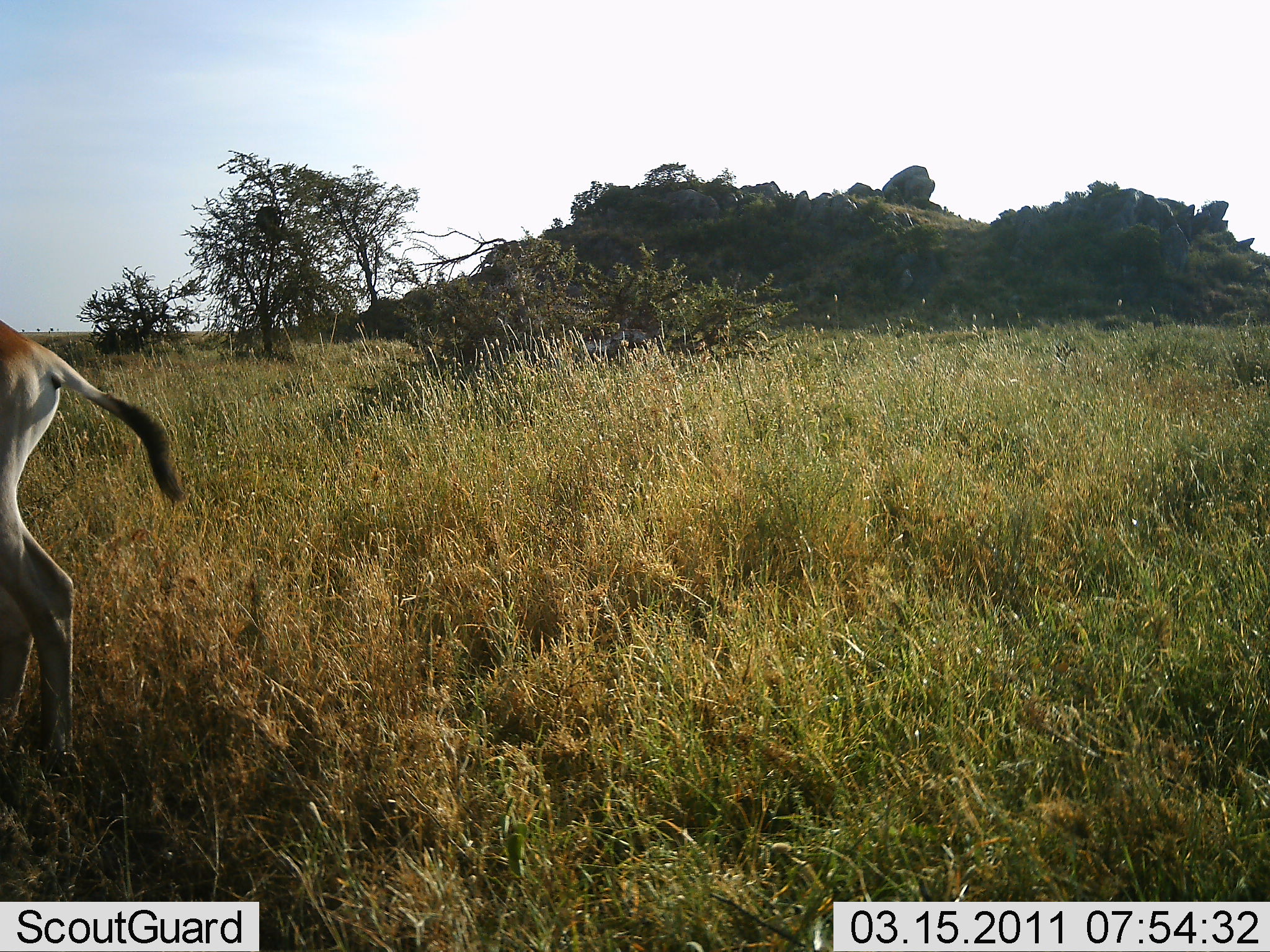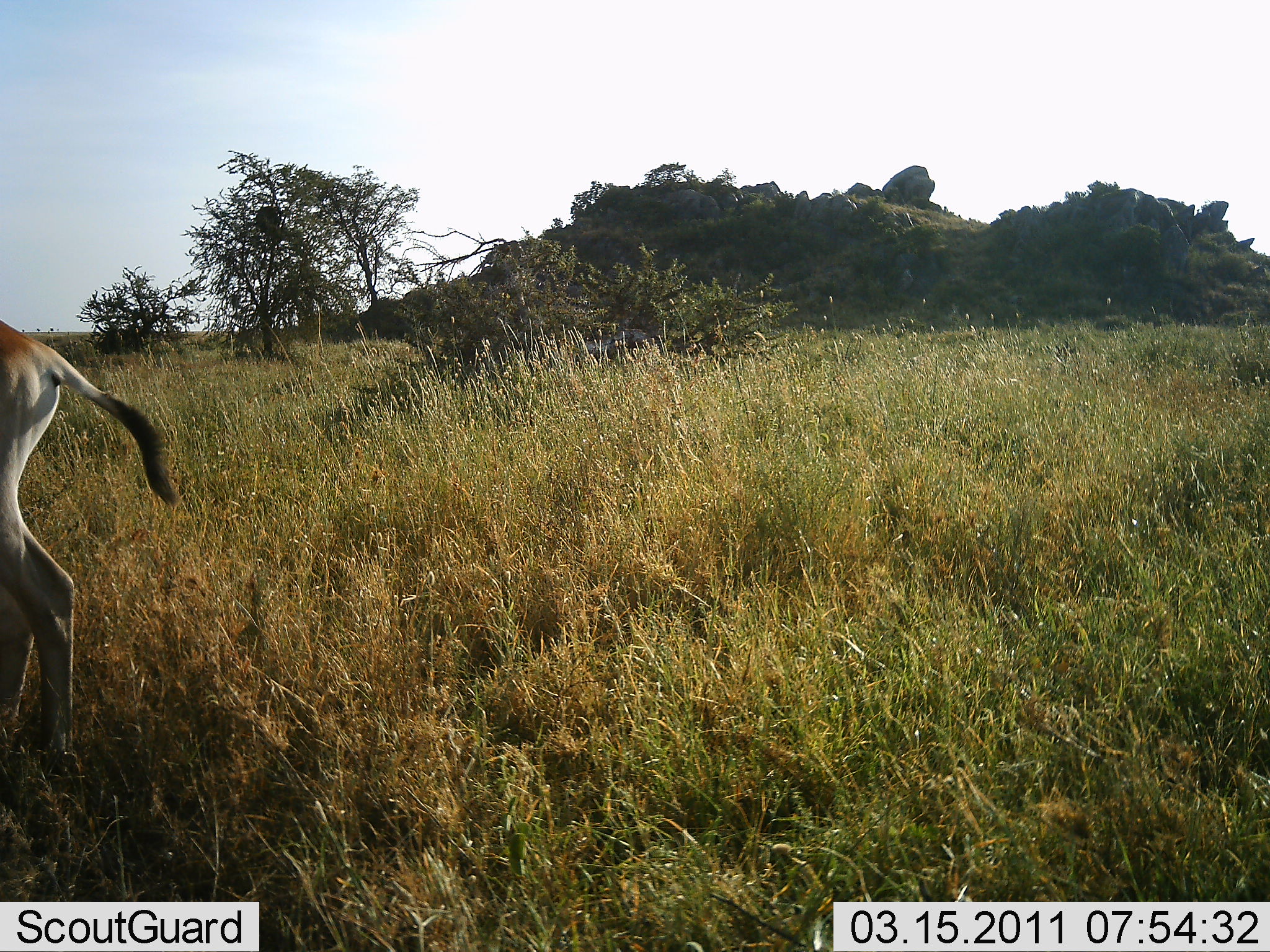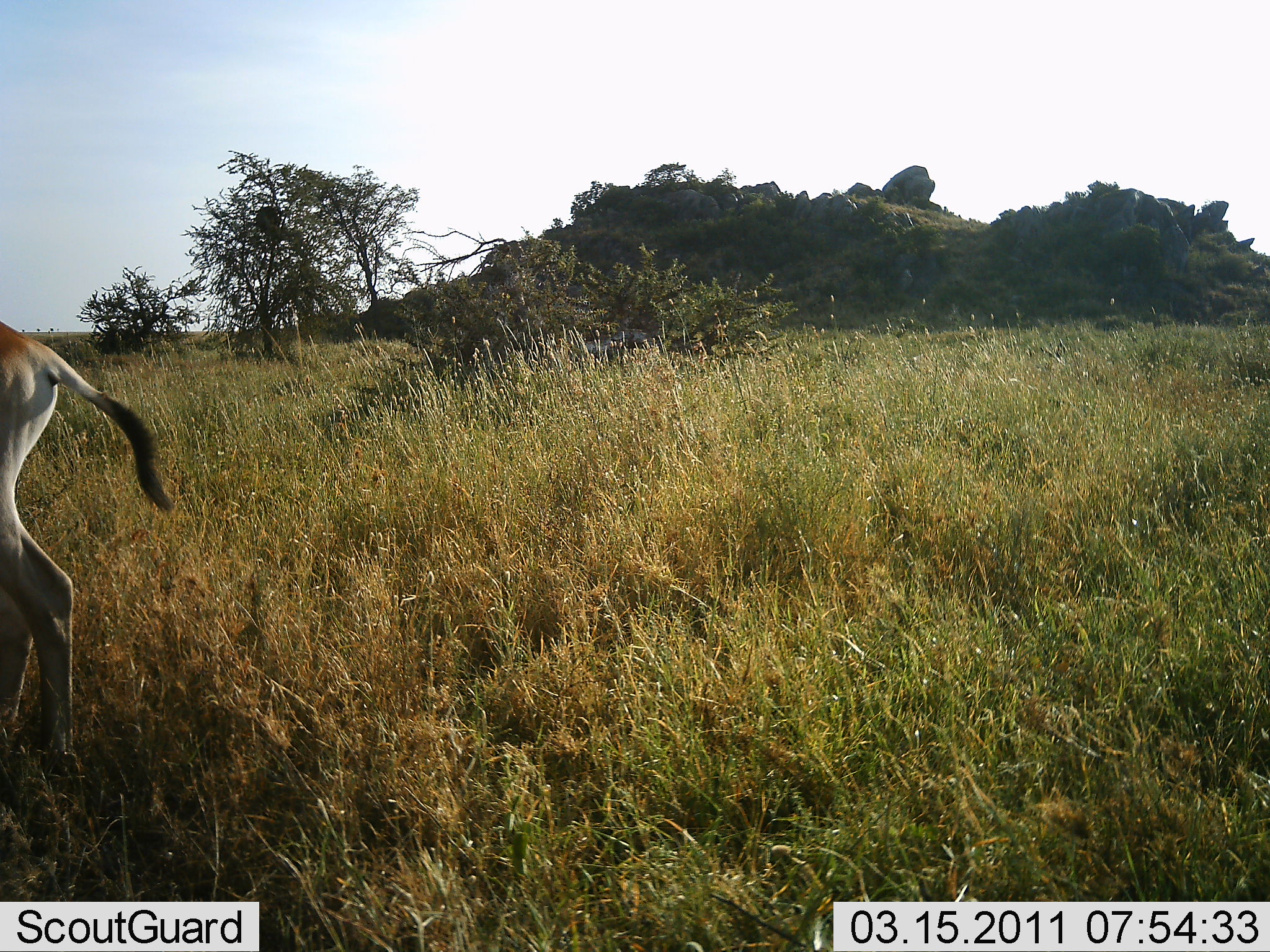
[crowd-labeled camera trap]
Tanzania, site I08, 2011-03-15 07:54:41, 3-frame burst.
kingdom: Animalia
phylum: Chordata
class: Mammalia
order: Artiodactyla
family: Bovidae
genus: Eudorcas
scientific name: Eudorcas thomsonii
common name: thomson's gazelle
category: gazellethomsons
Gazellethomsons (thomson's gazelle) (Eudorcas thomsonii), count 1. Behavior (volunteer vote fractions): standing 67%, resting 0%, moving 33%, interacting 0%. Young present (vote fraction): 0%. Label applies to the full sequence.